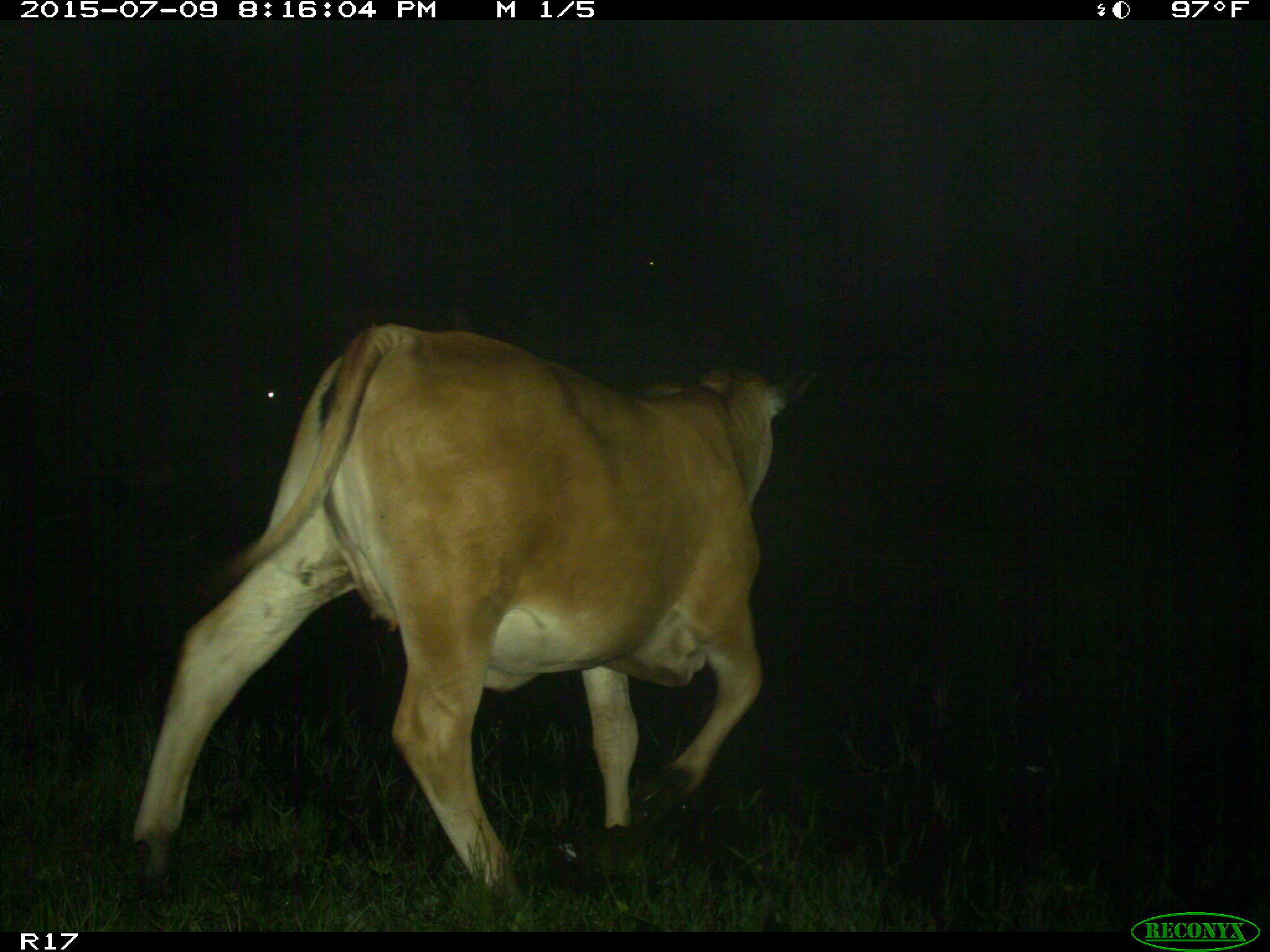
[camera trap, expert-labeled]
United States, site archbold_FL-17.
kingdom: Animalia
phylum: Chordata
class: Mammalia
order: Artiodactyla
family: Bovidae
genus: Bos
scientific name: Bos taurus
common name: domestic cow